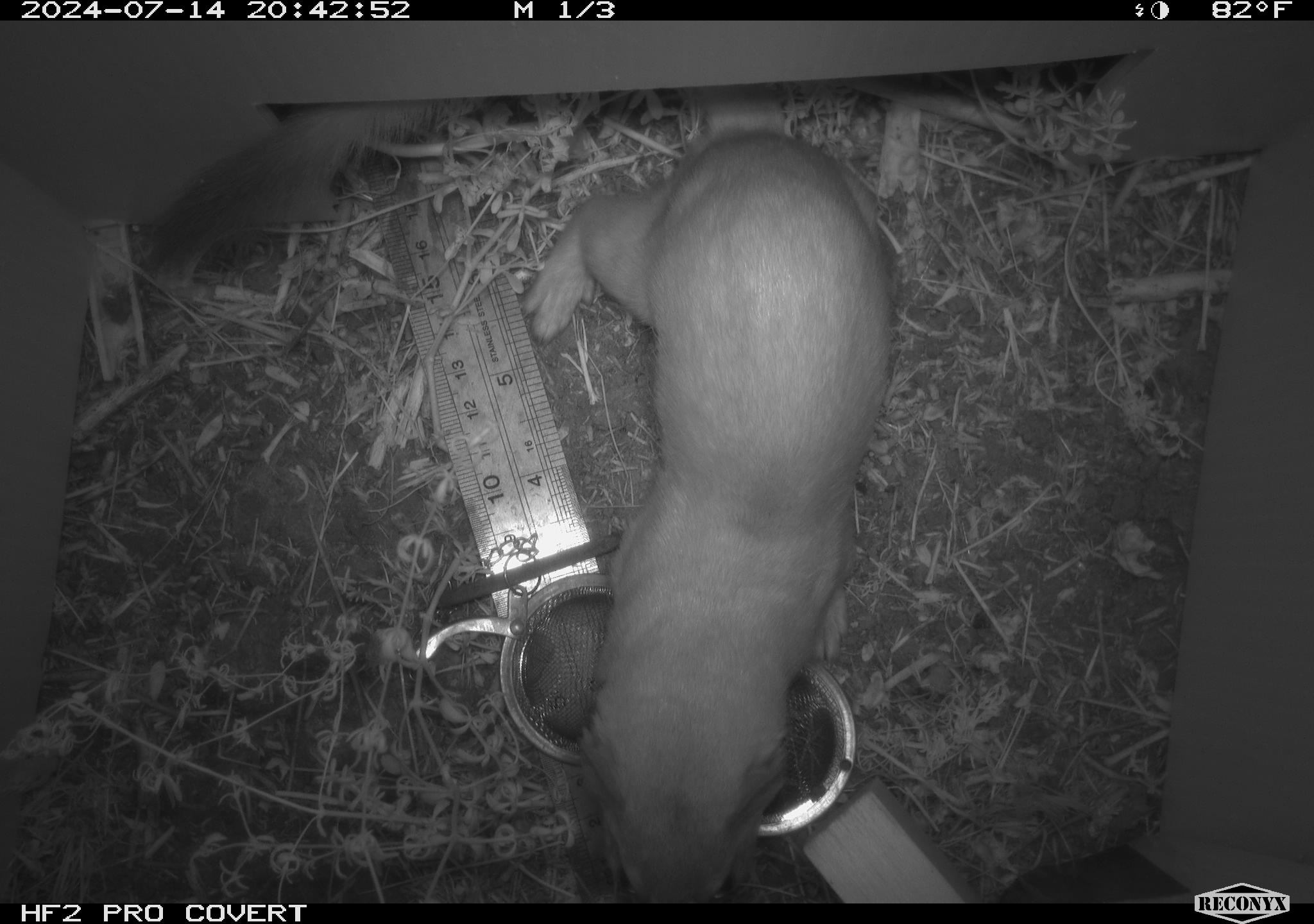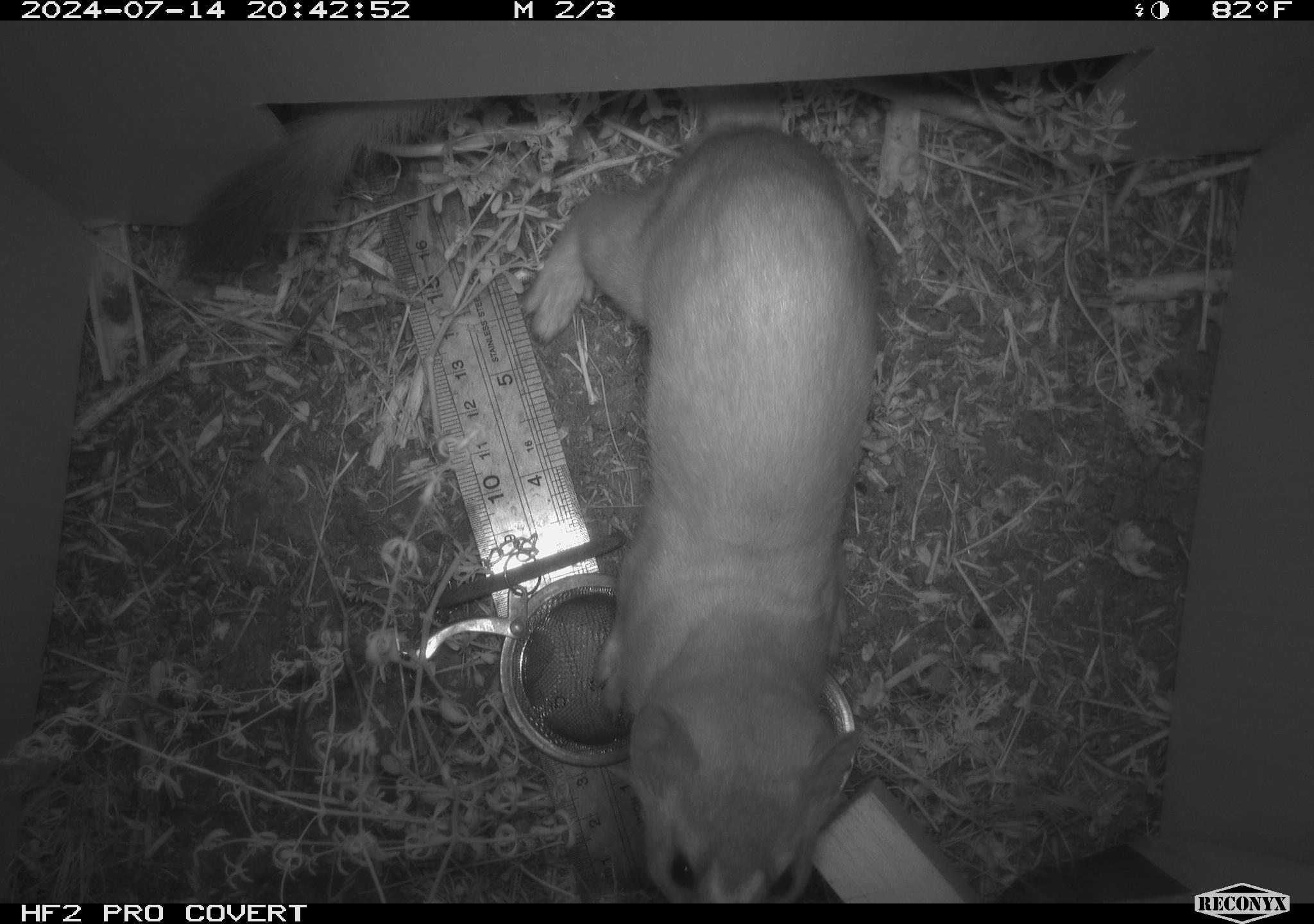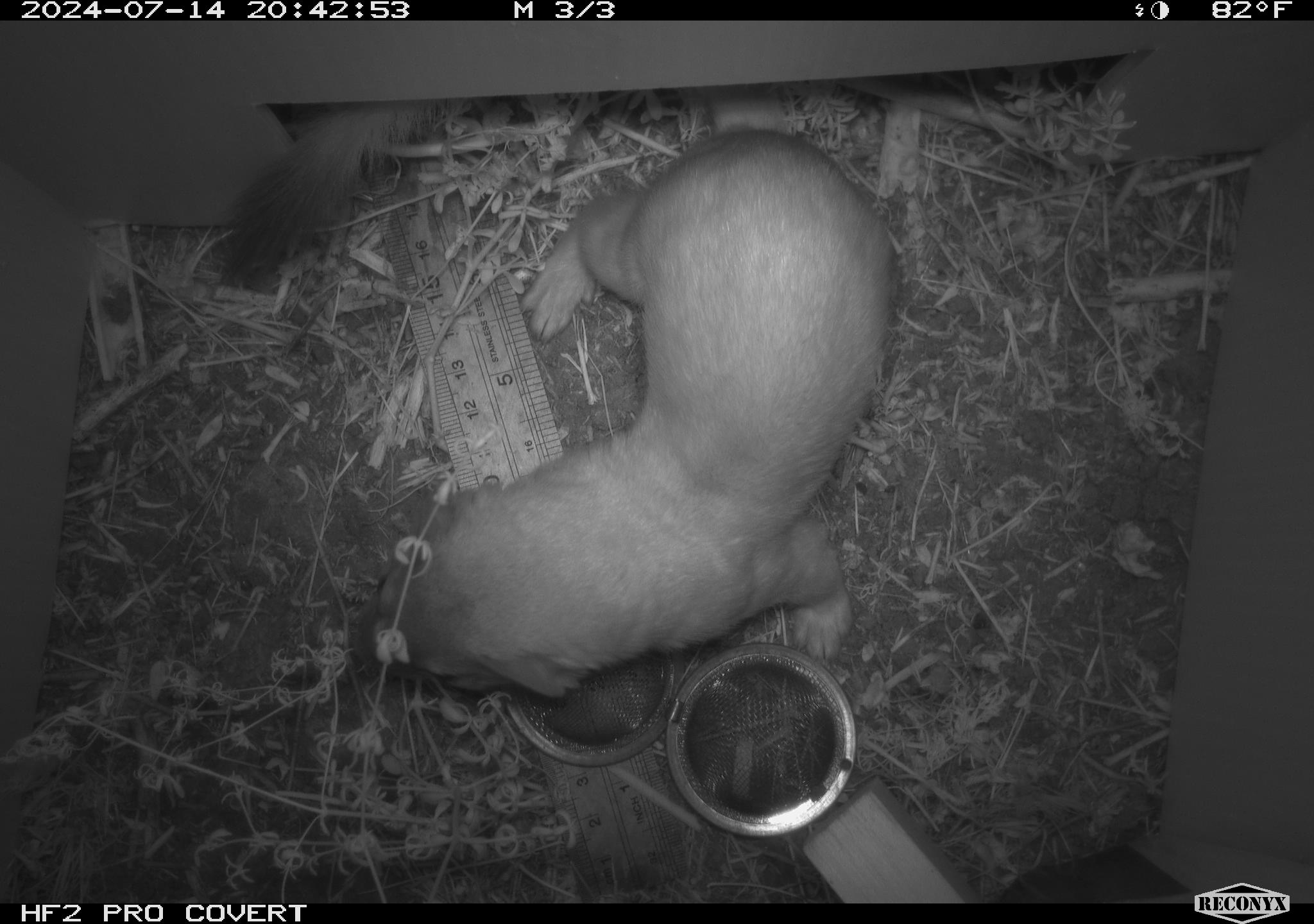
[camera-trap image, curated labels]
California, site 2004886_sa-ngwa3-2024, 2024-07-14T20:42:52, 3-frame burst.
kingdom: Animalia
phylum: Chordata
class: Mammalia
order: Carnivora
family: Mustelidae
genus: Neogale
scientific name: Neogale frenata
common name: long-tailed weasel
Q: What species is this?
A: Long-tailed weasel (Neogale frenata).